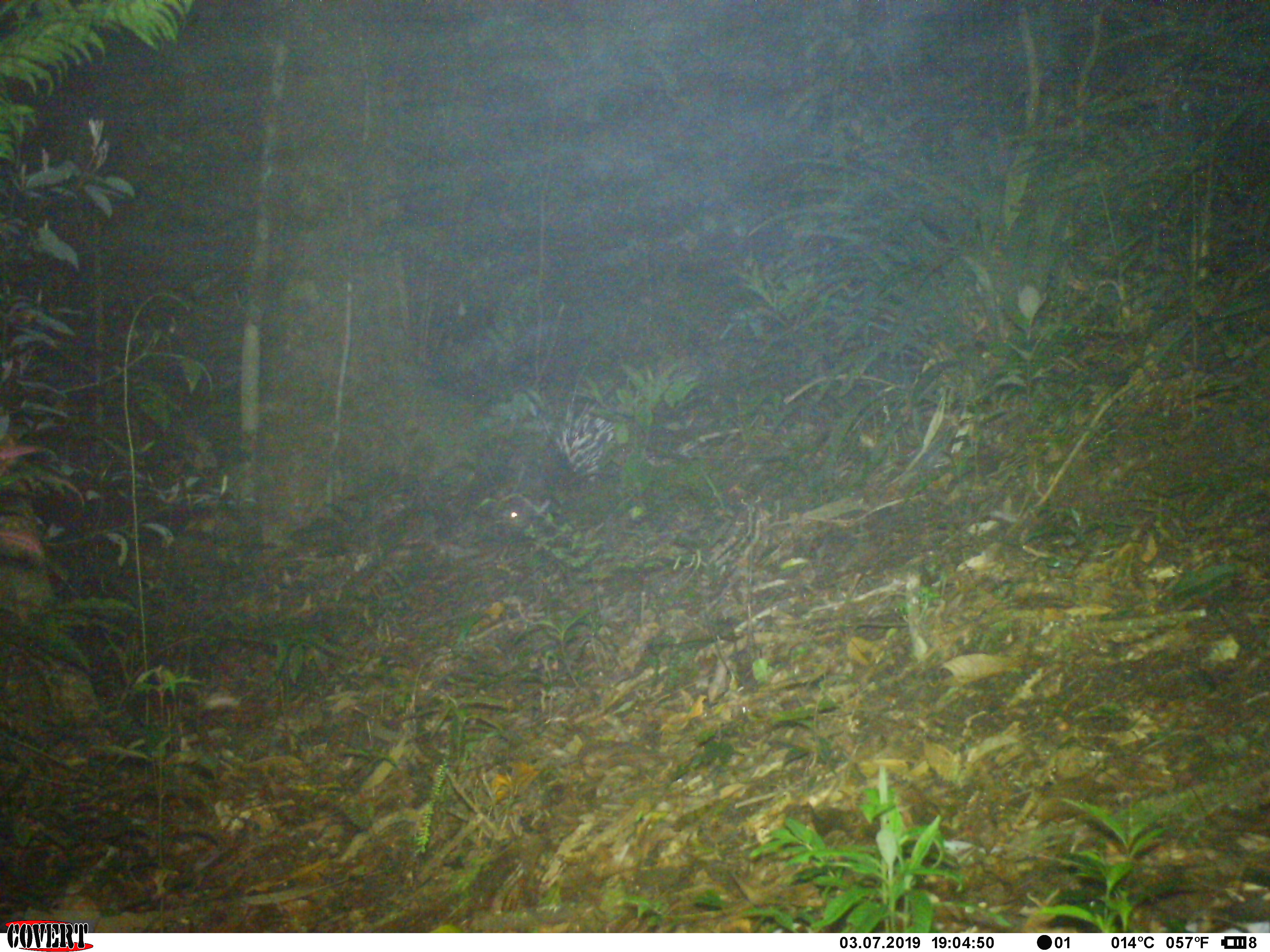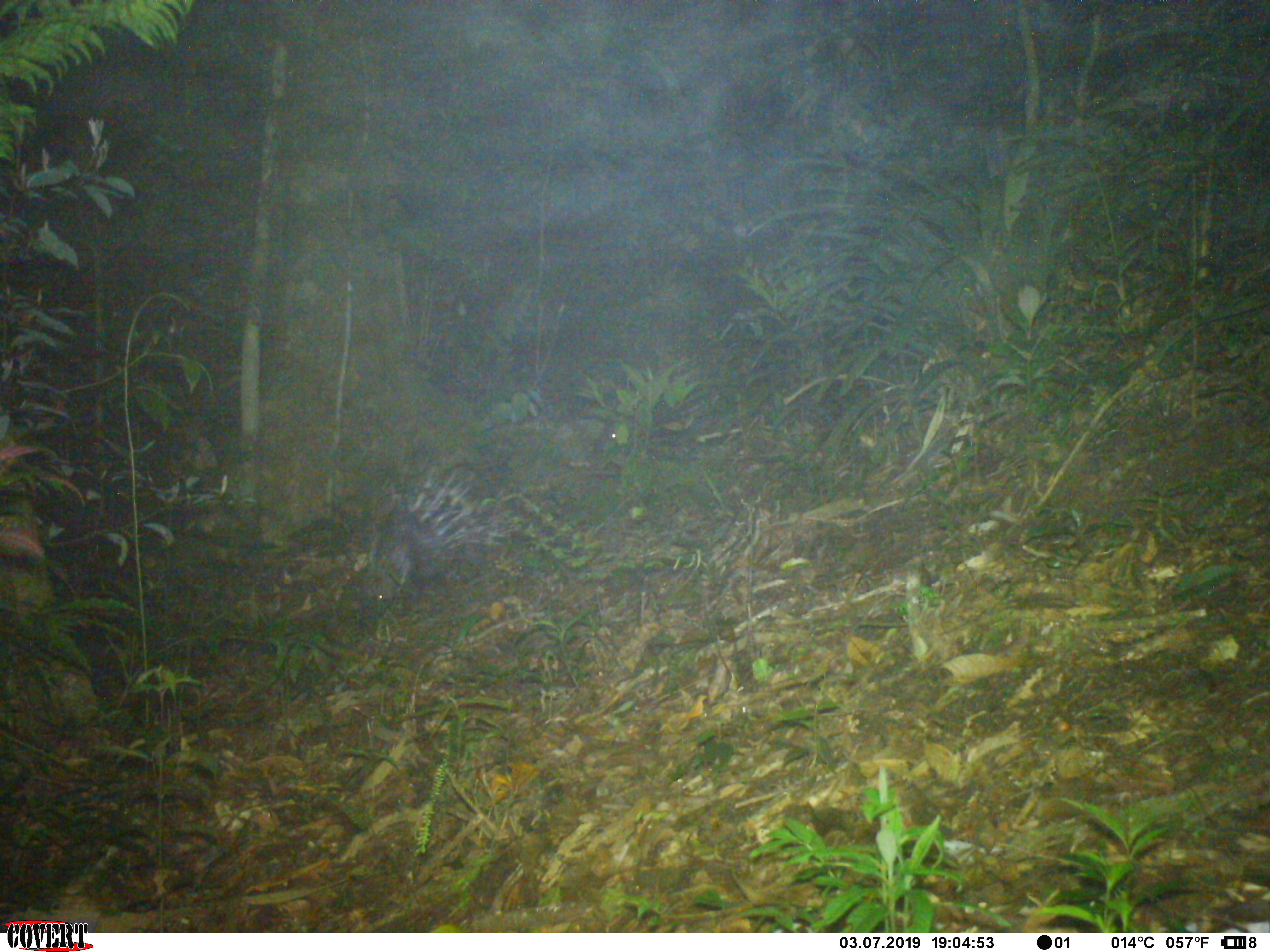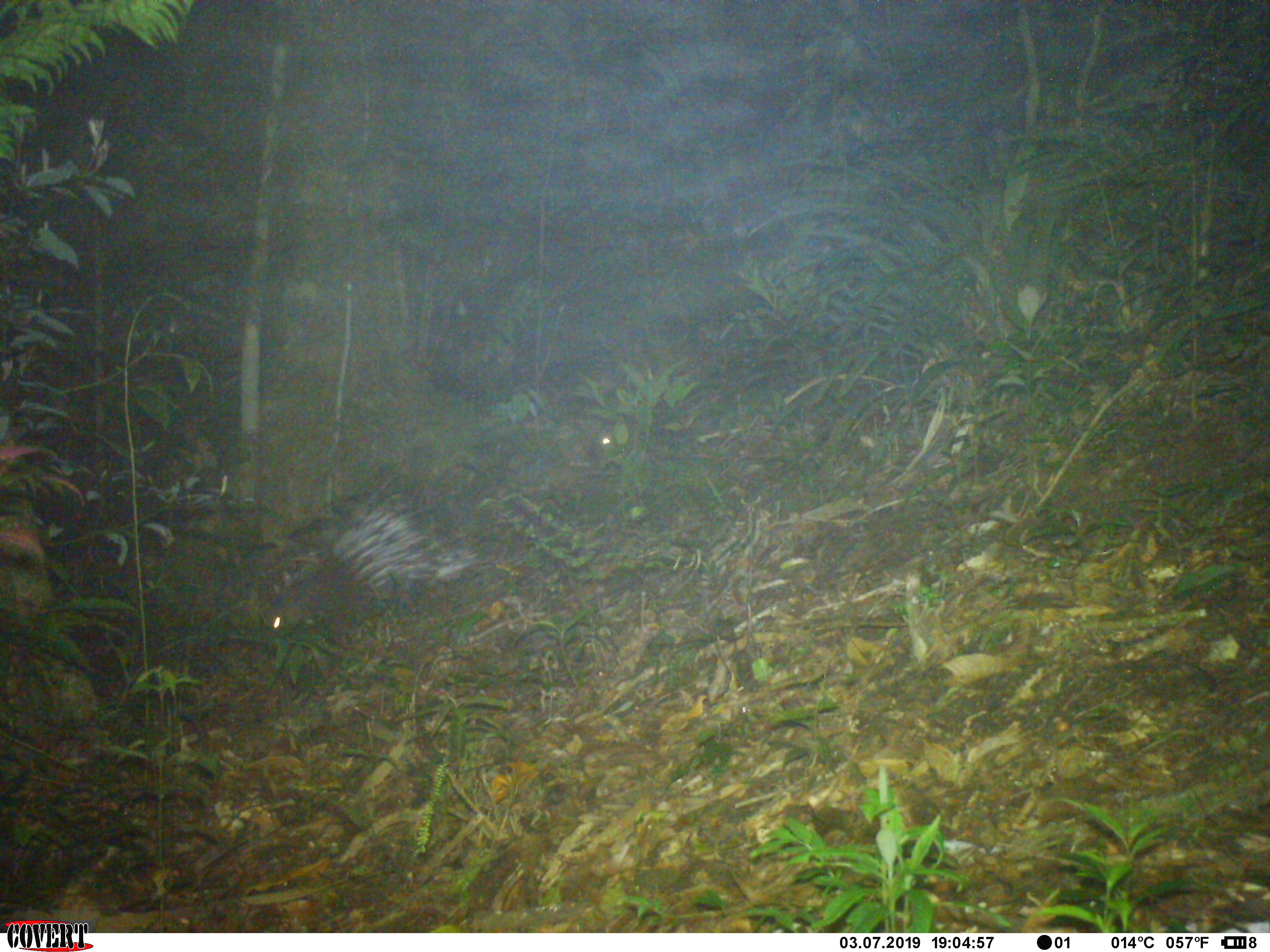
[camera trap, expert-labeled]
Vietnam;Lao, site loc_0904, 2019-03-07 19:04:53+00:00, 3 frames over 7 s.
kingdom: Animalia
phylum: Chordata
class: Mammalia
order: Rodentia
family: Hystricidae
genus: Hystrix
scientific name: Hystrix brachyura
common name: malayan porcupine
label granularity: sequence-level